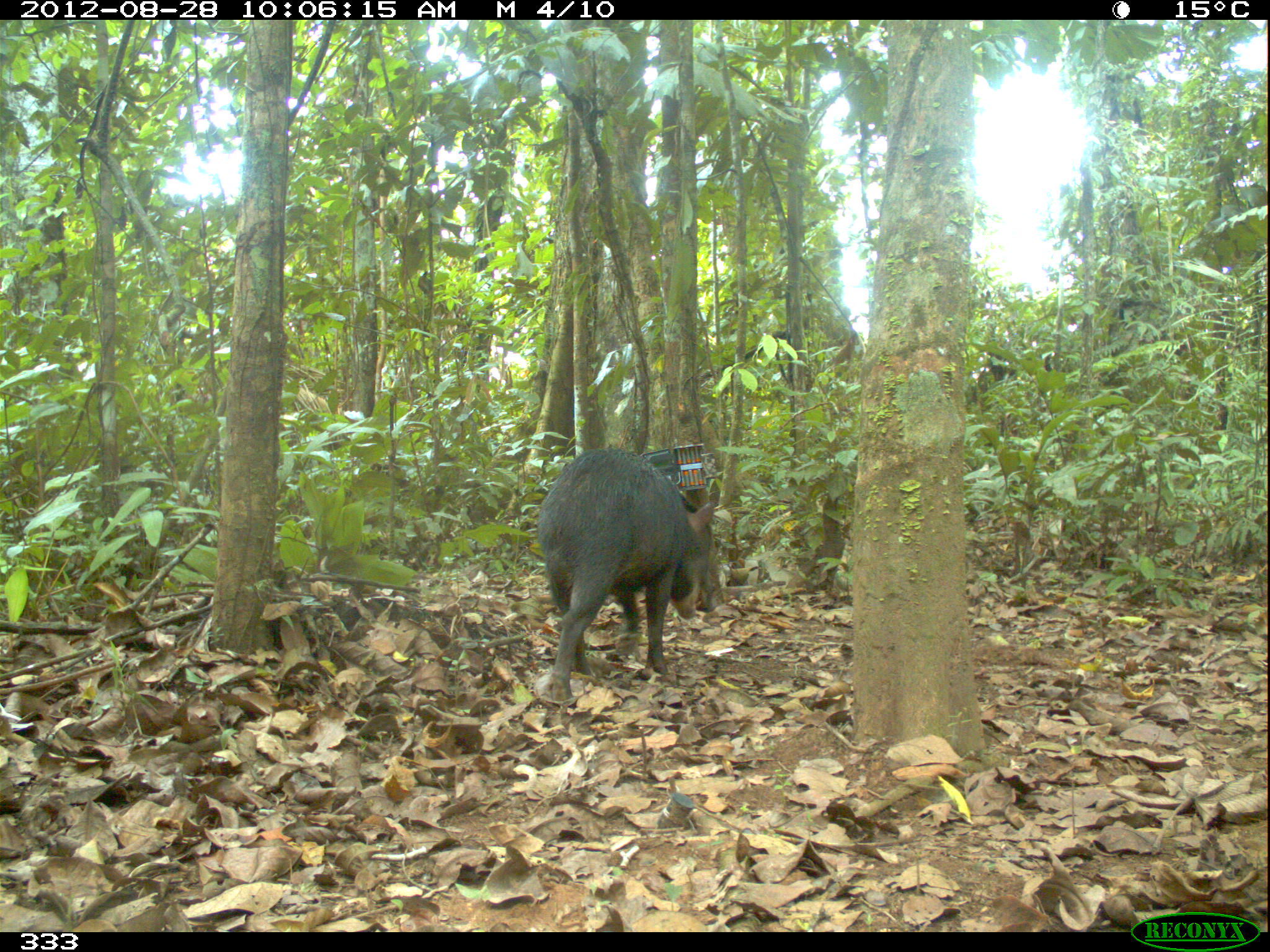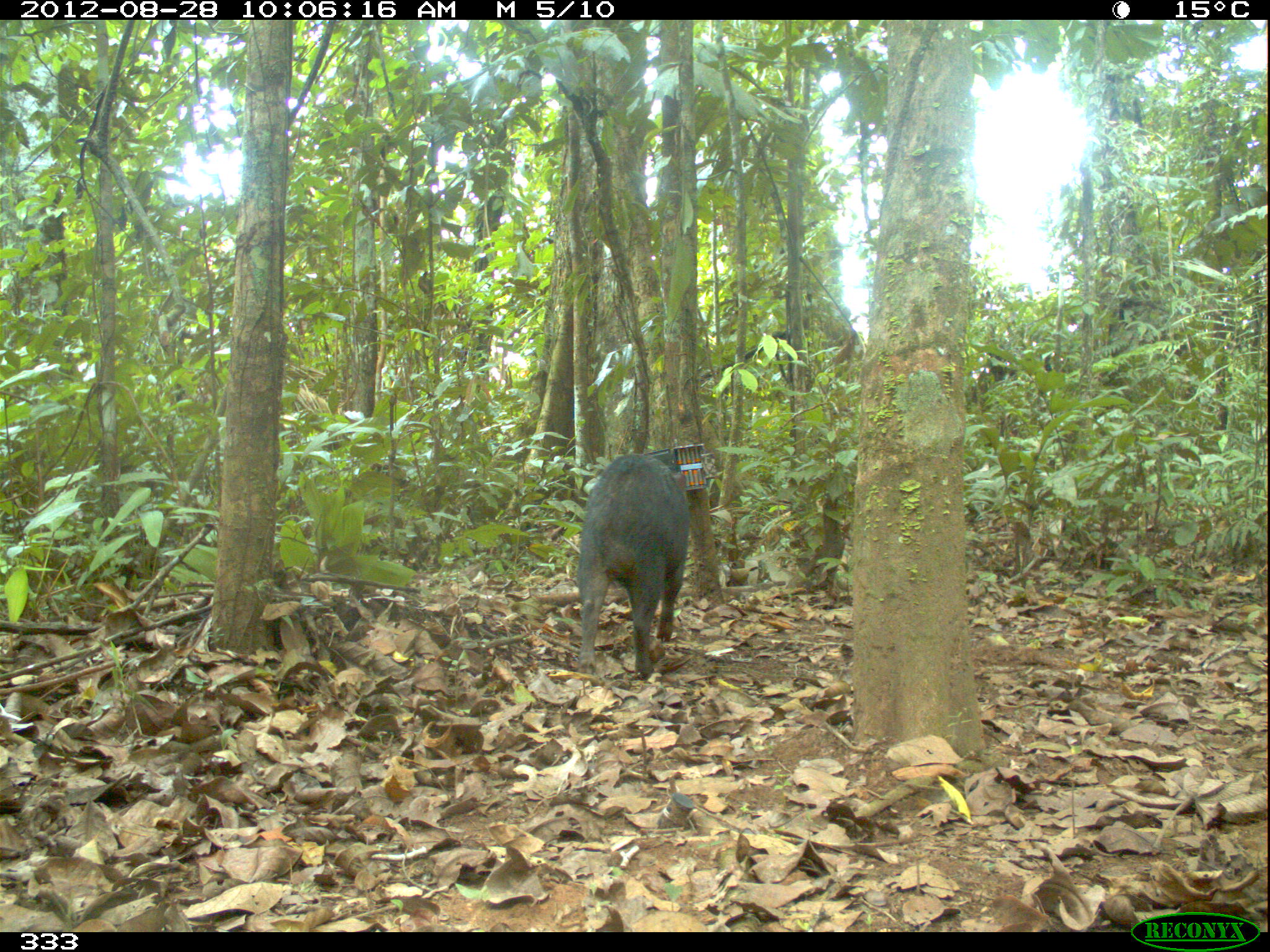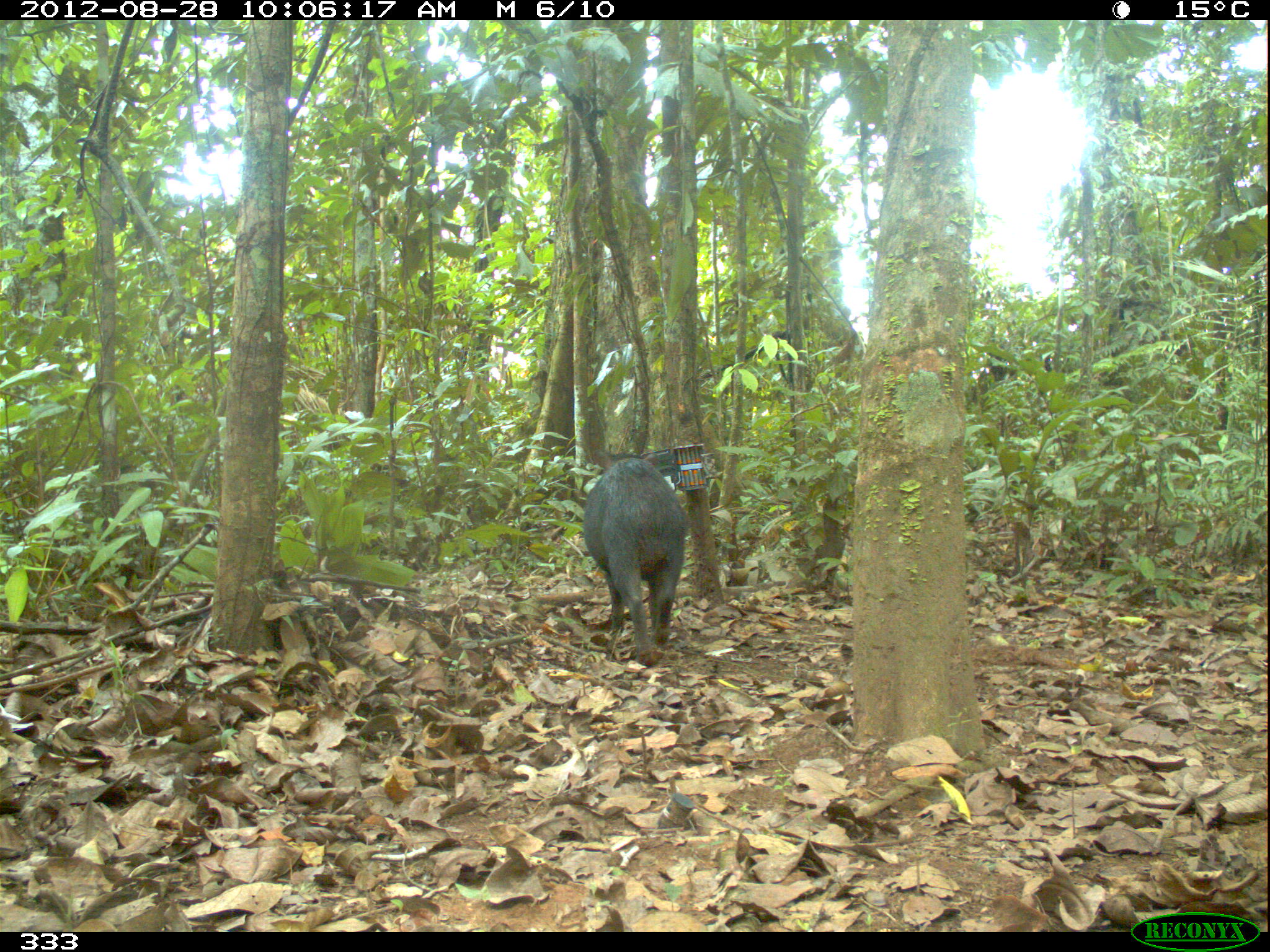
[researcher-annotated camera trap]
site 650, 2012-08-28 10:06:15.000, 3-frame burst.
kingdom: Animalia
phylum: Chordata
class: Mammalia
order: Artiodactyla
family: Tayassuidae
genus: Tayassu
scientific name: Tayassu pecari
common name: white-lipped peccary